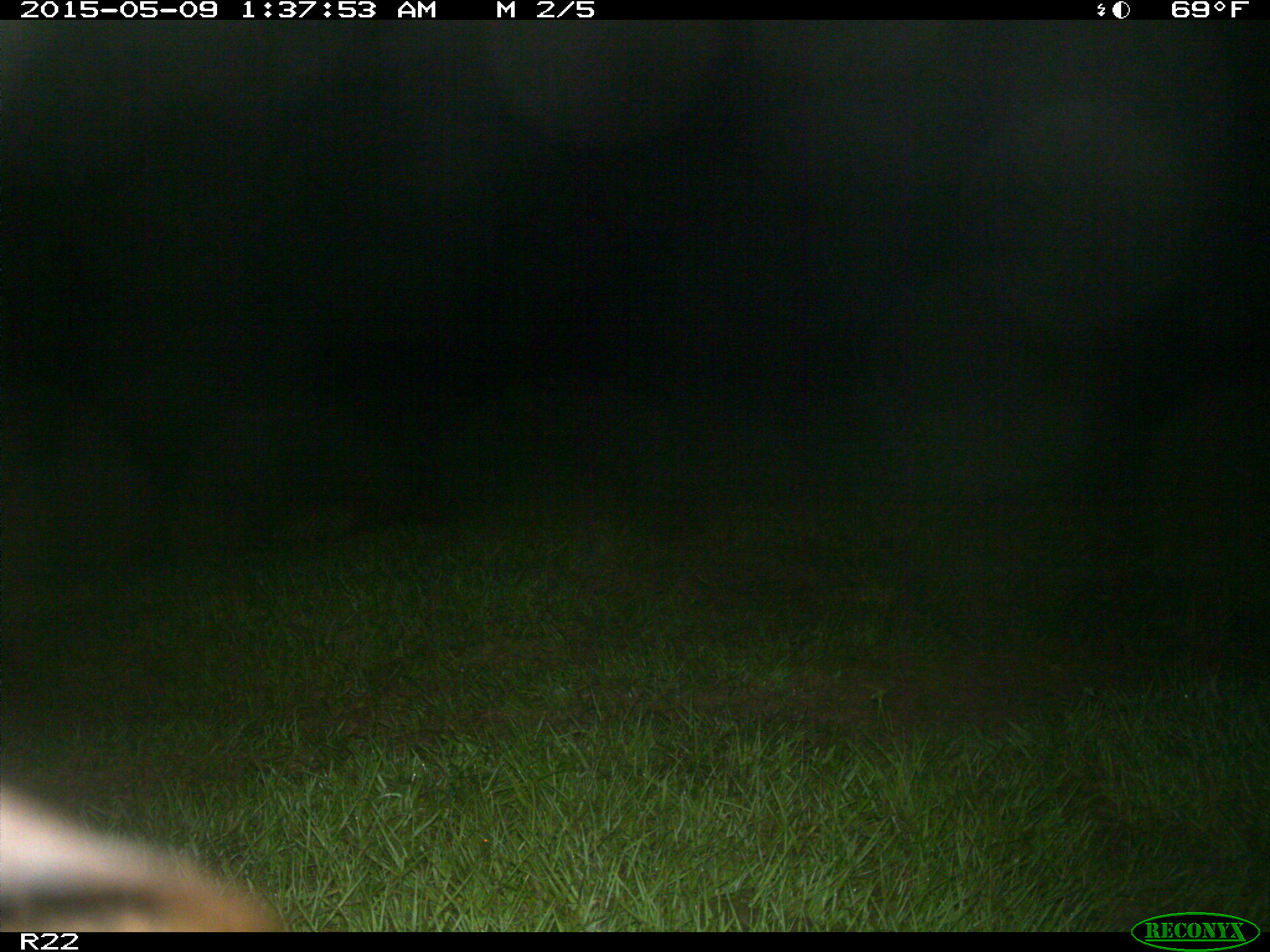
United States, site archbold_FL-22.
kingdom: Animalia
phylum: Chordata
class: Mammalia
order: Artiodactyla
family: Bovidae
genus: Bos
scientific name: Bos taurus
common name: domestic cow